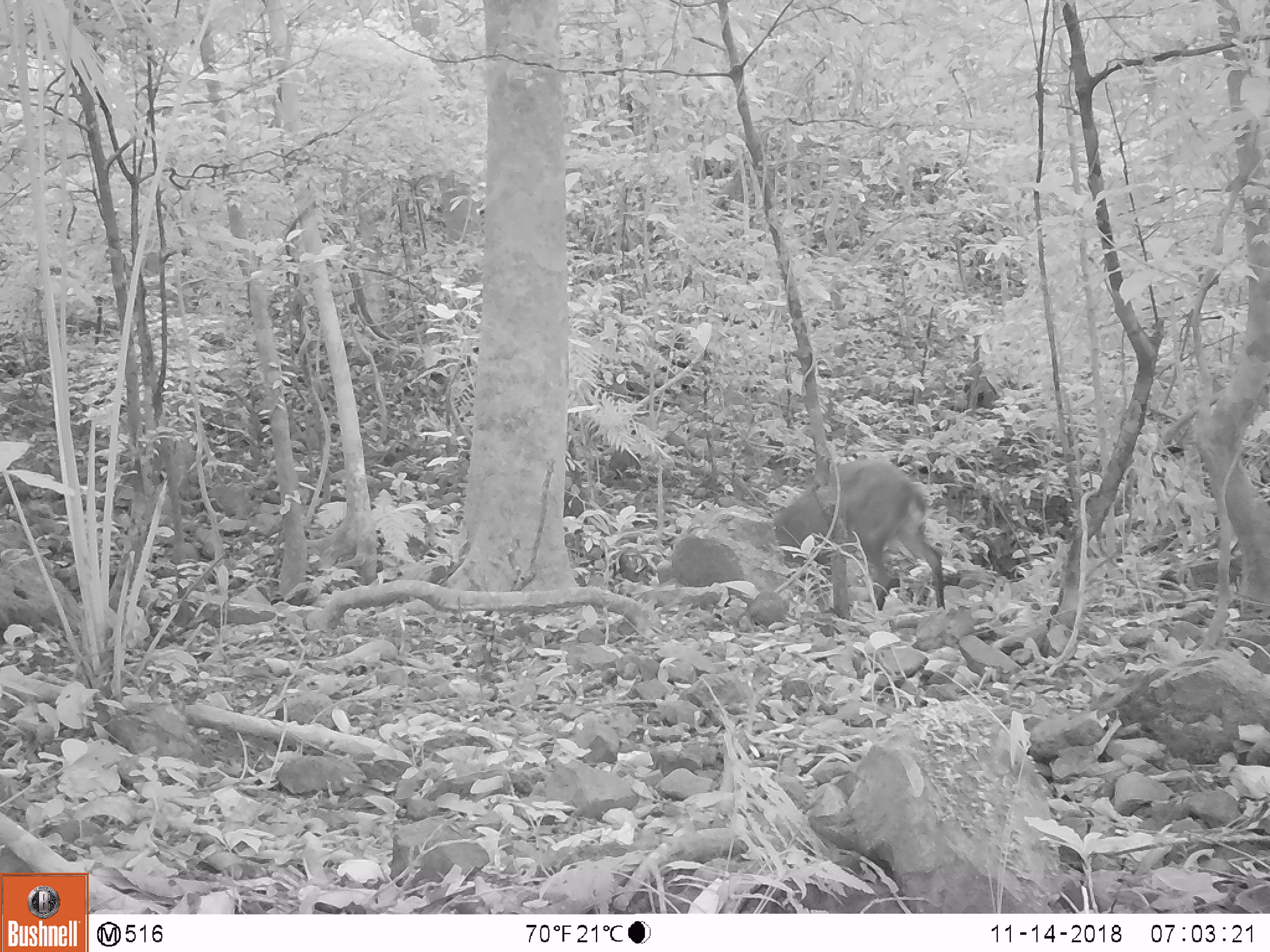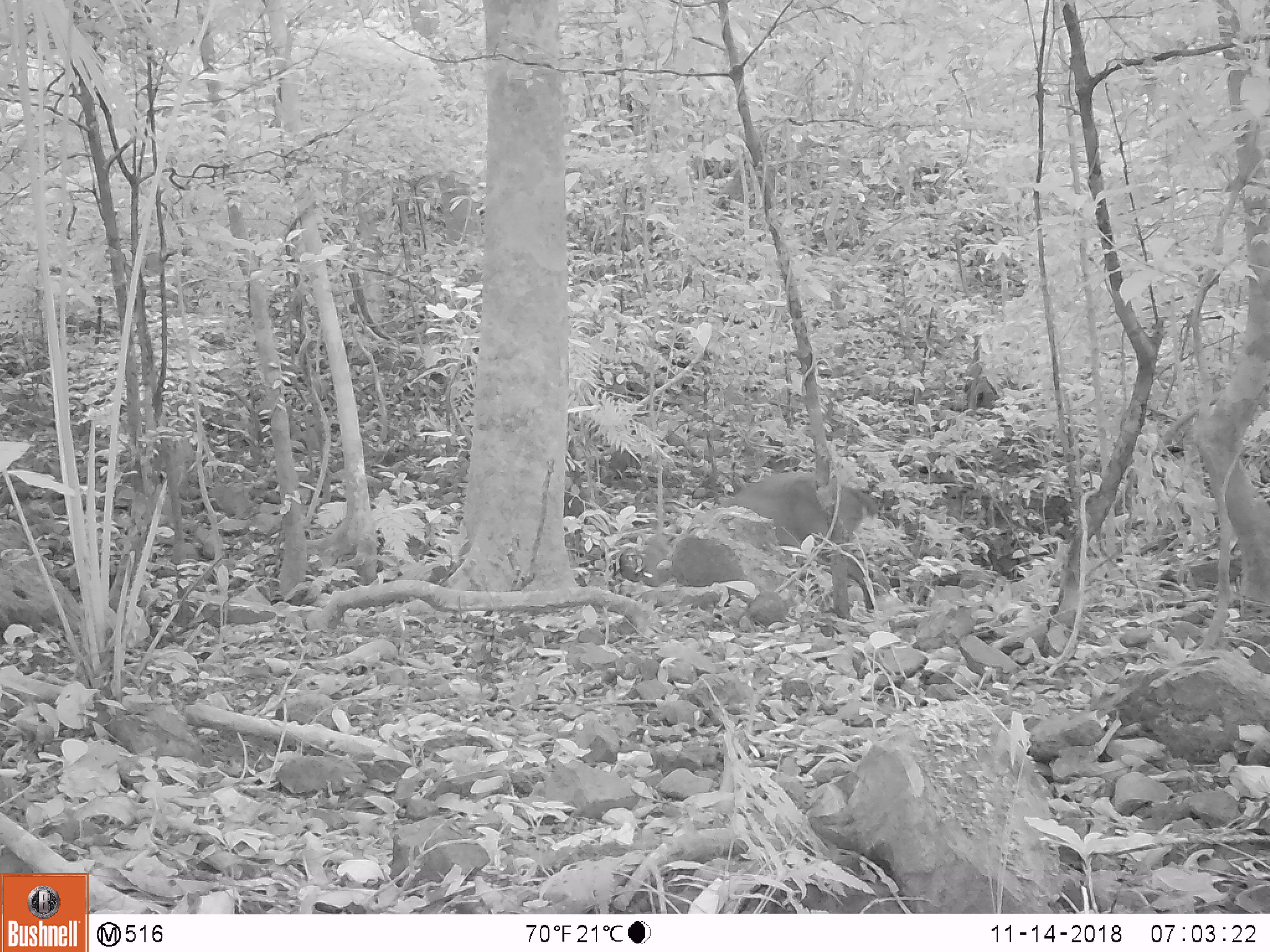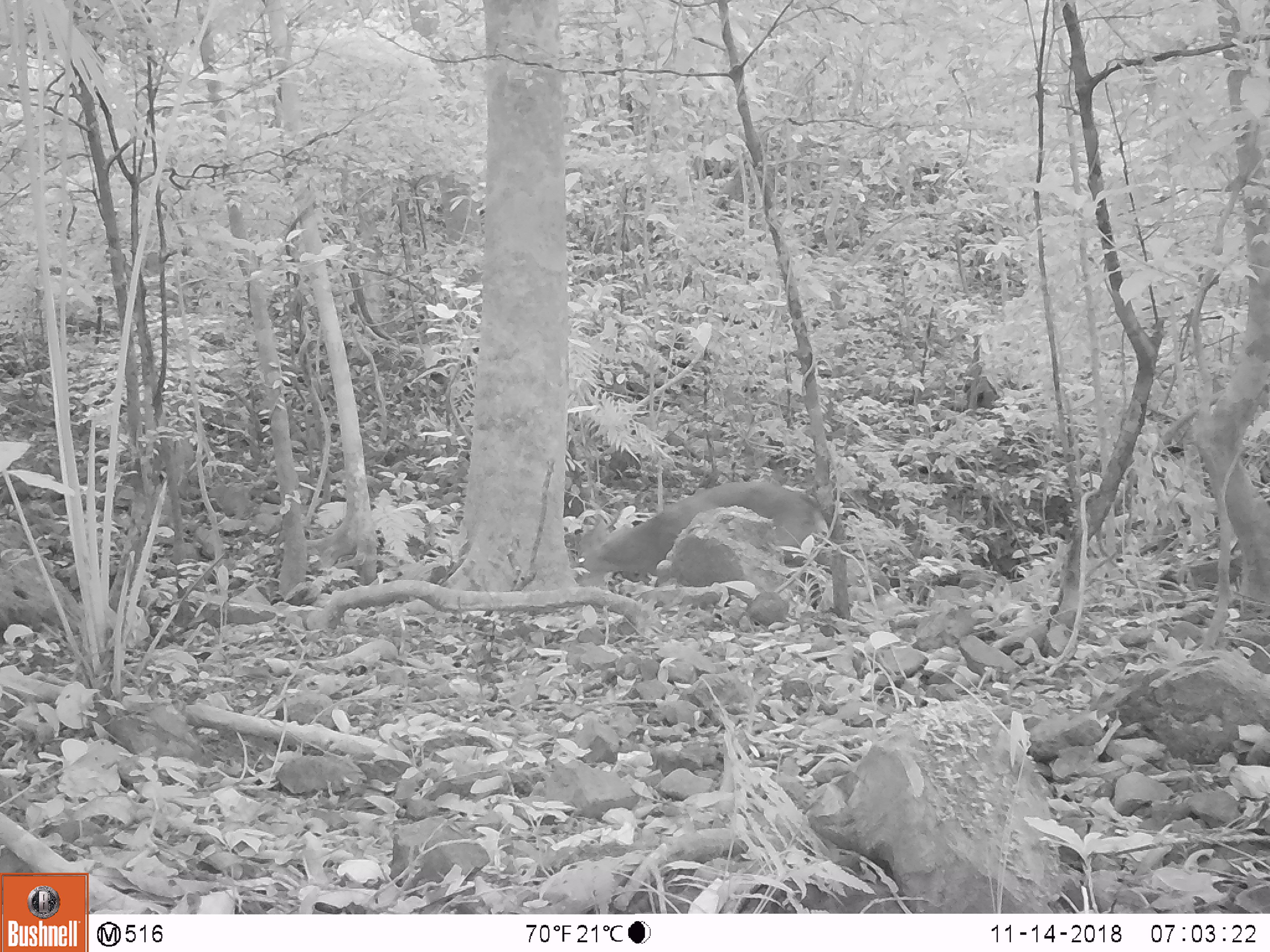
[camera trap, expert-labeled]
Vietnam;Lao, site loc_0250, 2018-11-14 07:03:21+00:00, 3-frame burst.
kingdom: Animalia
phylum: Chordata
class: Mammalia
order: Artiodactyla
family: Cervidae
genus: Muntiacus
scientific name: Muntiacus vuquangensis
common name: large-antlered muntjac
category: large antlered muntjac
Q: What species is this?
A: Large antlered muntjac (large-antlered muntjac) (Muntiacus vuquangensis).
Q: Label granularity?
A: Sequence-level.